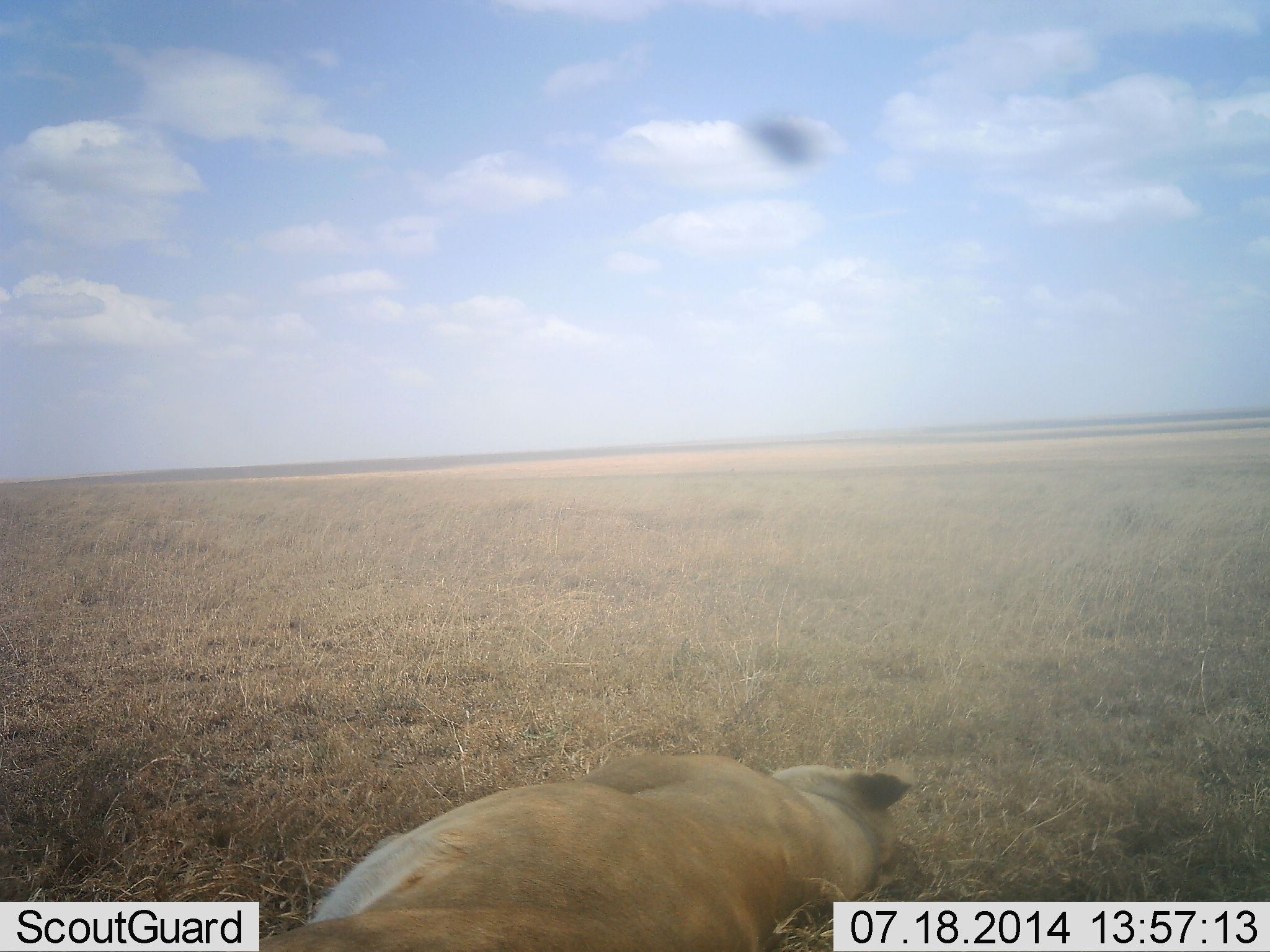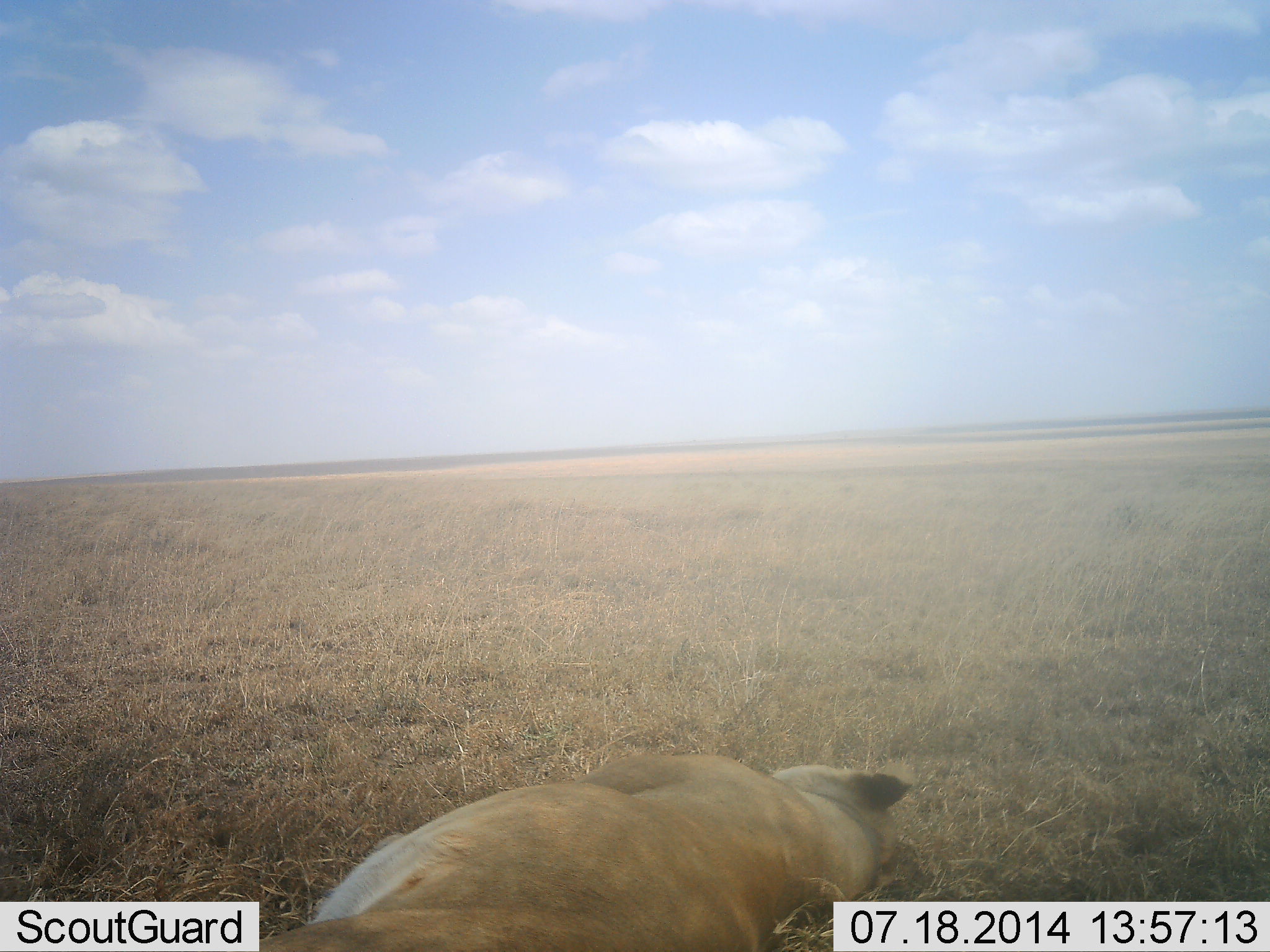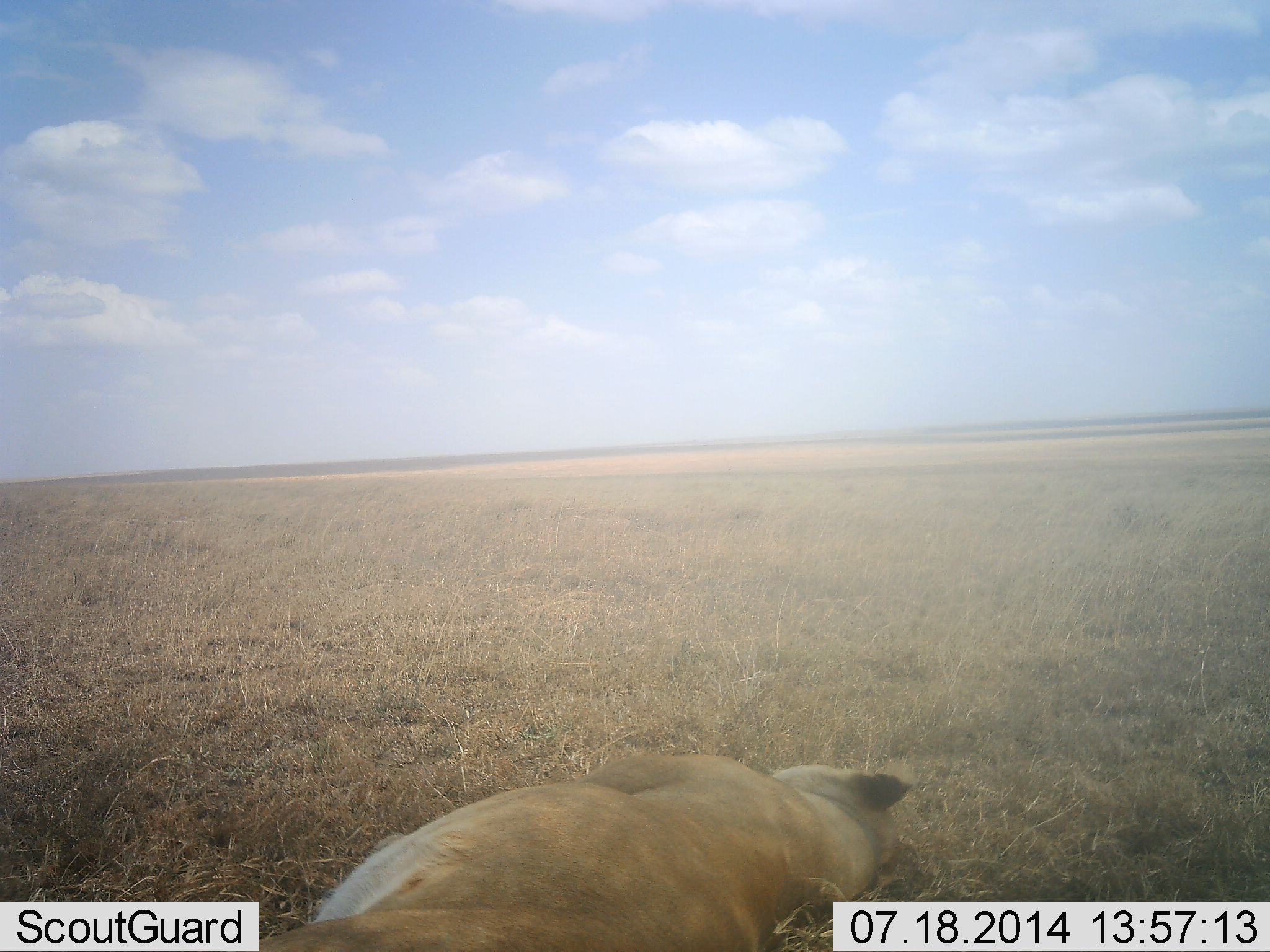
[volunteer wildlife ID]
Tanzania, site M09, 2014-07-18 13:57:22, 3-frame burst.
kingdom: Animalia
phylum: Chordata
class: Mammalia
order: Carnivora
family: Felidae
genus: Panthera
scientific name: Panthera leo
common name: lion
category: lionfemale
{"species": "lionfemale (lion) (Panthera leo)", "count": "1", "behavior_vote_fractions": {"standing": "0%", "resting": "100%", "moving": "0%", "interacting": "0%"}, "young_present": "0%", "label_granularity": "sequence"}